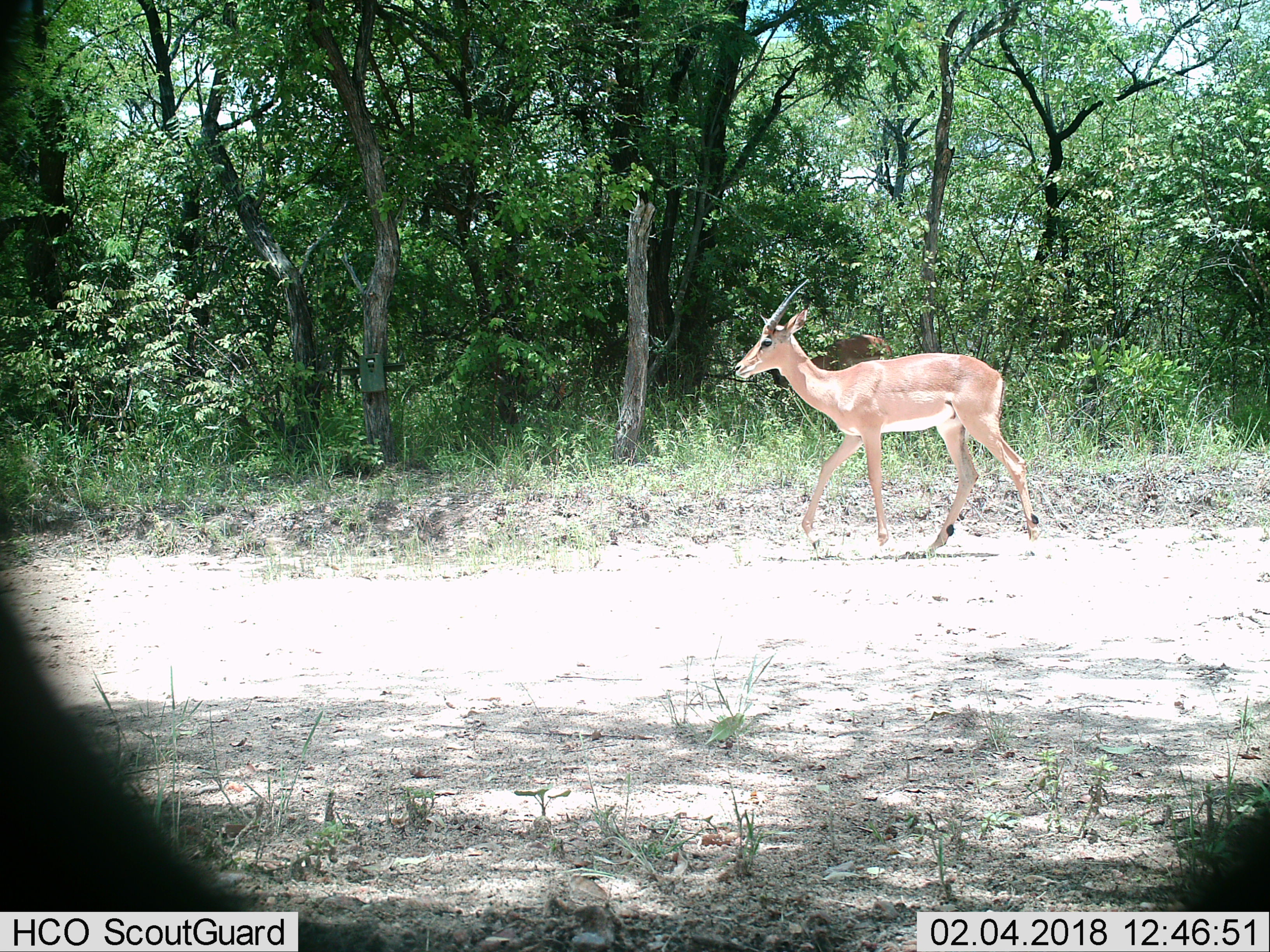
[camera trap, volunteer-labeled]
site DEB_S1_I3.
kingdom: Animalia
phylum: Chordata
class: Mammalia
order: Artiodactyla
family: Bovidae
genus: Aepyceros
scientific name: Aepyceros melampus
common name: impala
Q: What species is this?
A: Impala (Aepyceros melampus).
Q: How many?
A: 2.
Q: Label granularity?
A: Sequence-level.